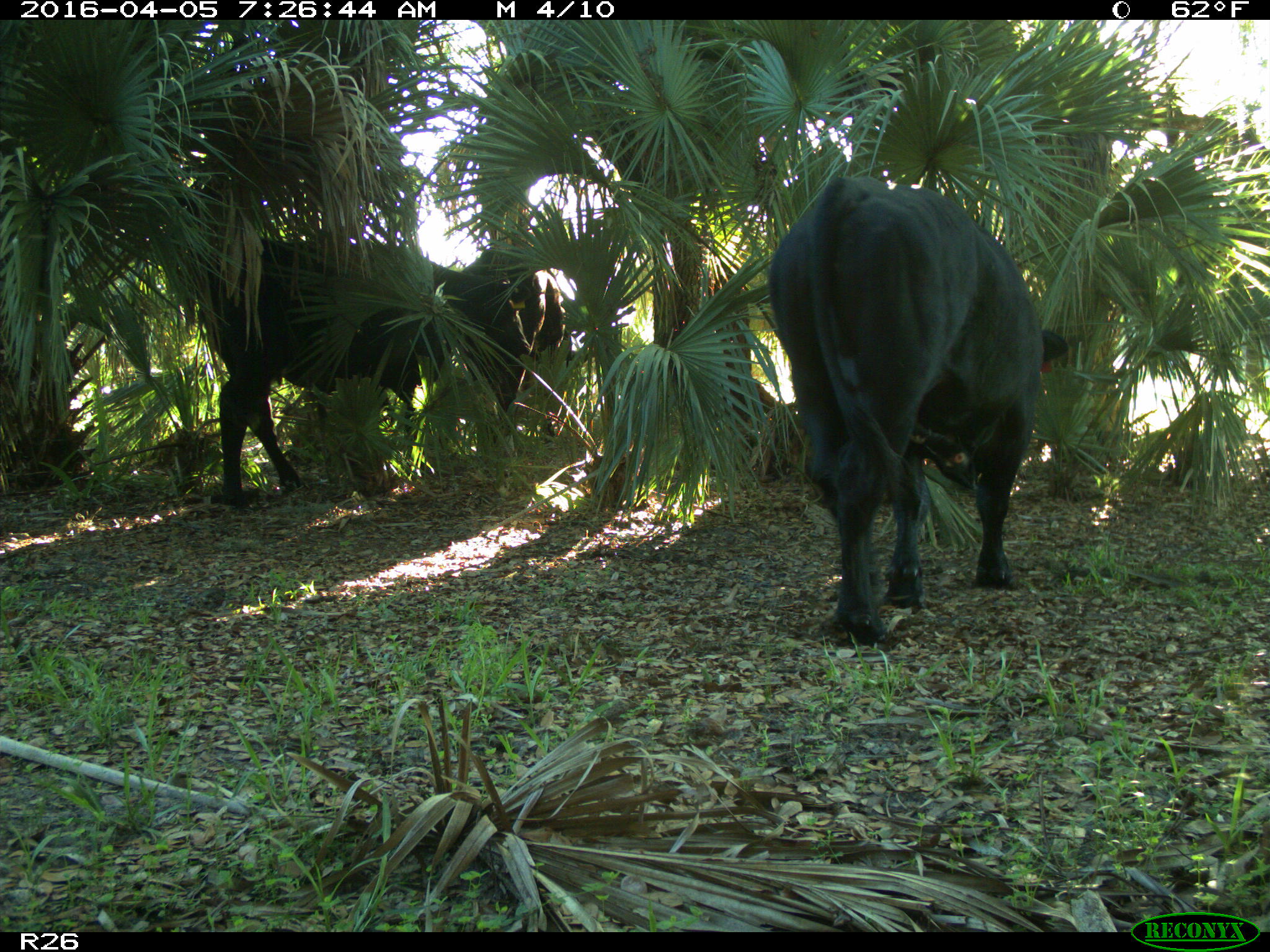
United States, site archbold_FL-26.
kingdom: Animalia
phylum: Chordata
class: Mammalia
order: Artiodactyla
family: Bovidae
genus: Bos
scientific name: Bos taurus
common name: domestic cow